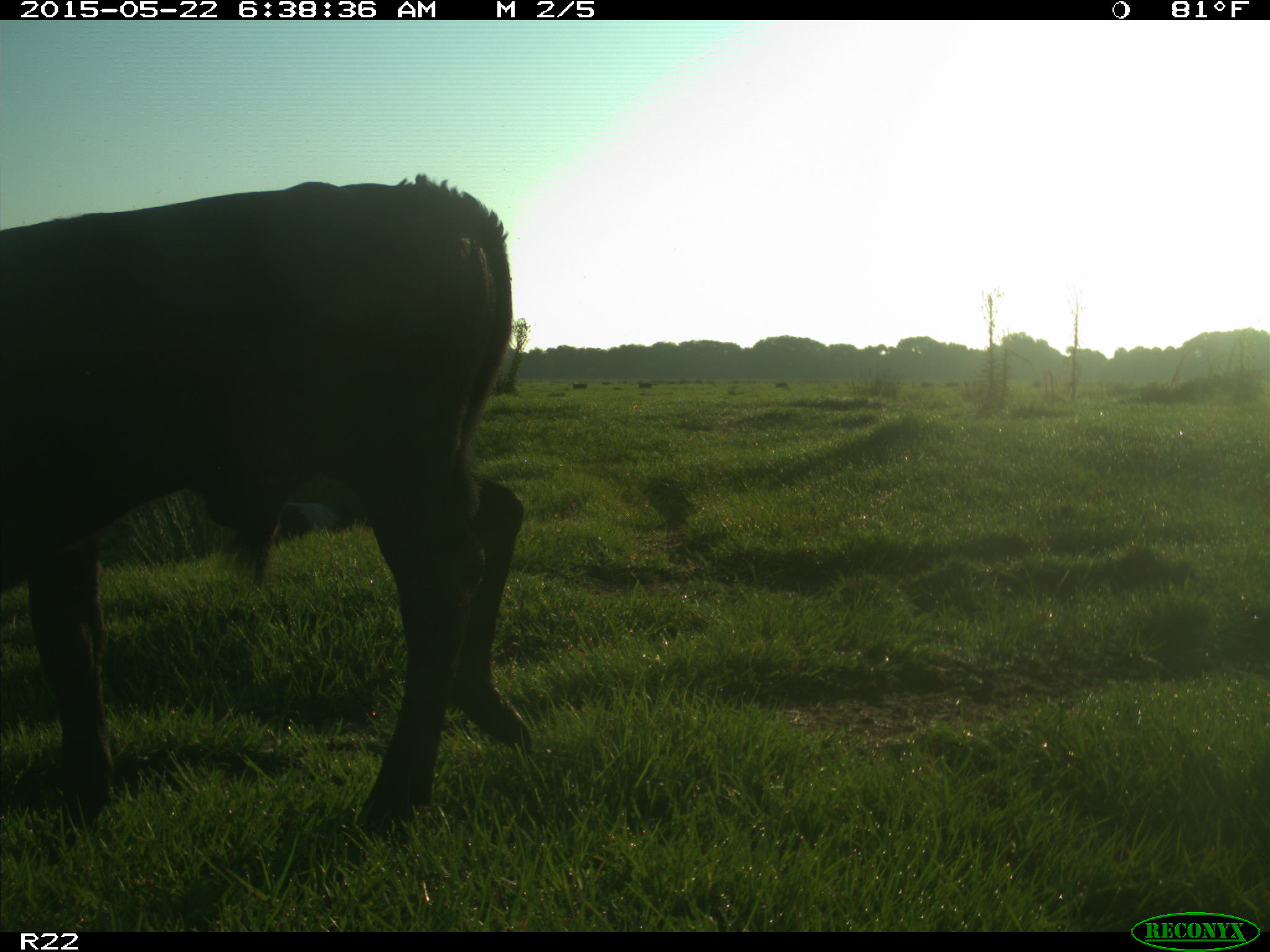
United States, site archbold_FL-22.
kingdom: Animalia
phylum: Chordata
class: Mammalia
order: Artiodactyla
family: Bovidae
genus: Bos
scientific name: Bos taurus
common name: domestic cow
Bos taurus (domestic cow).